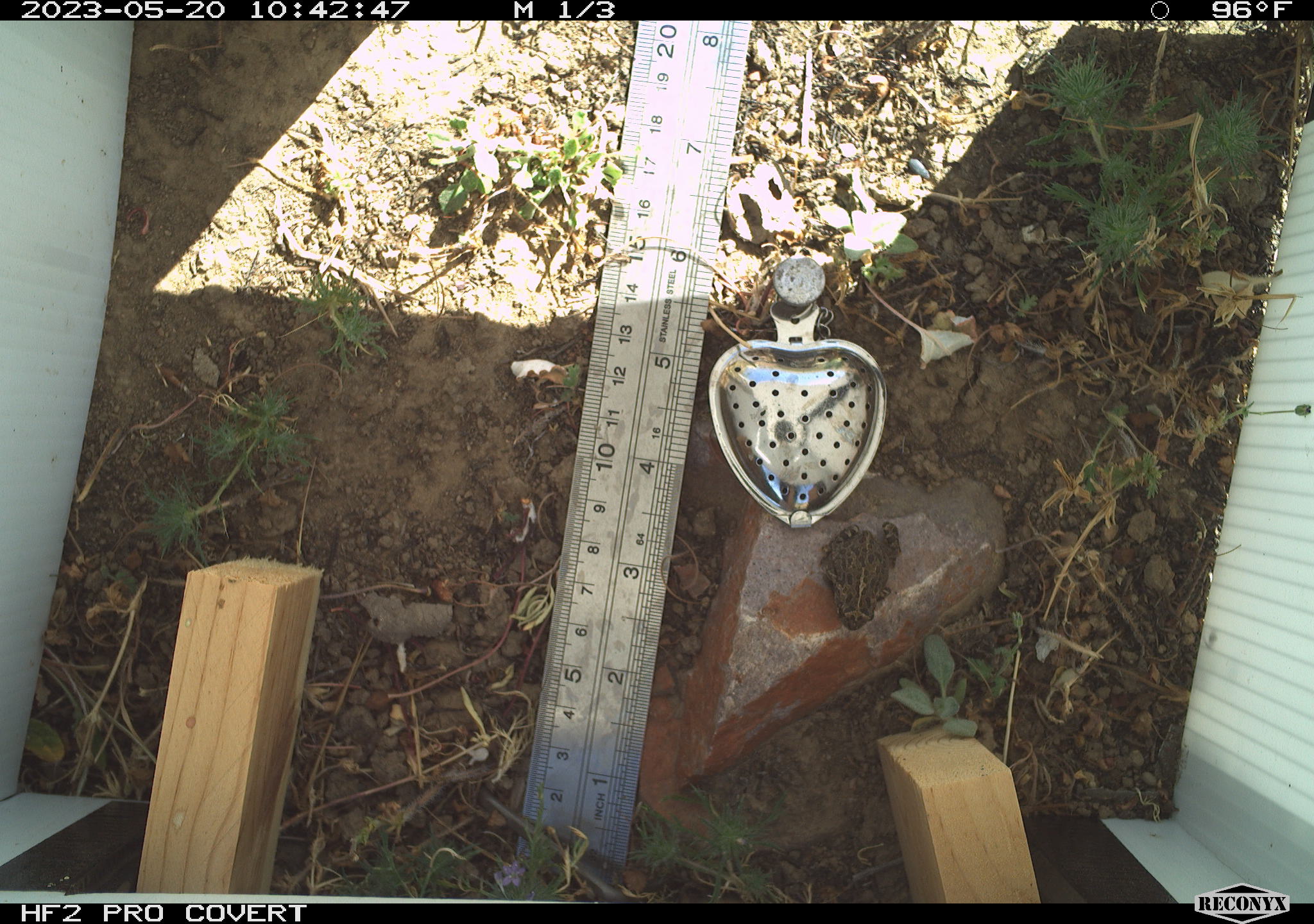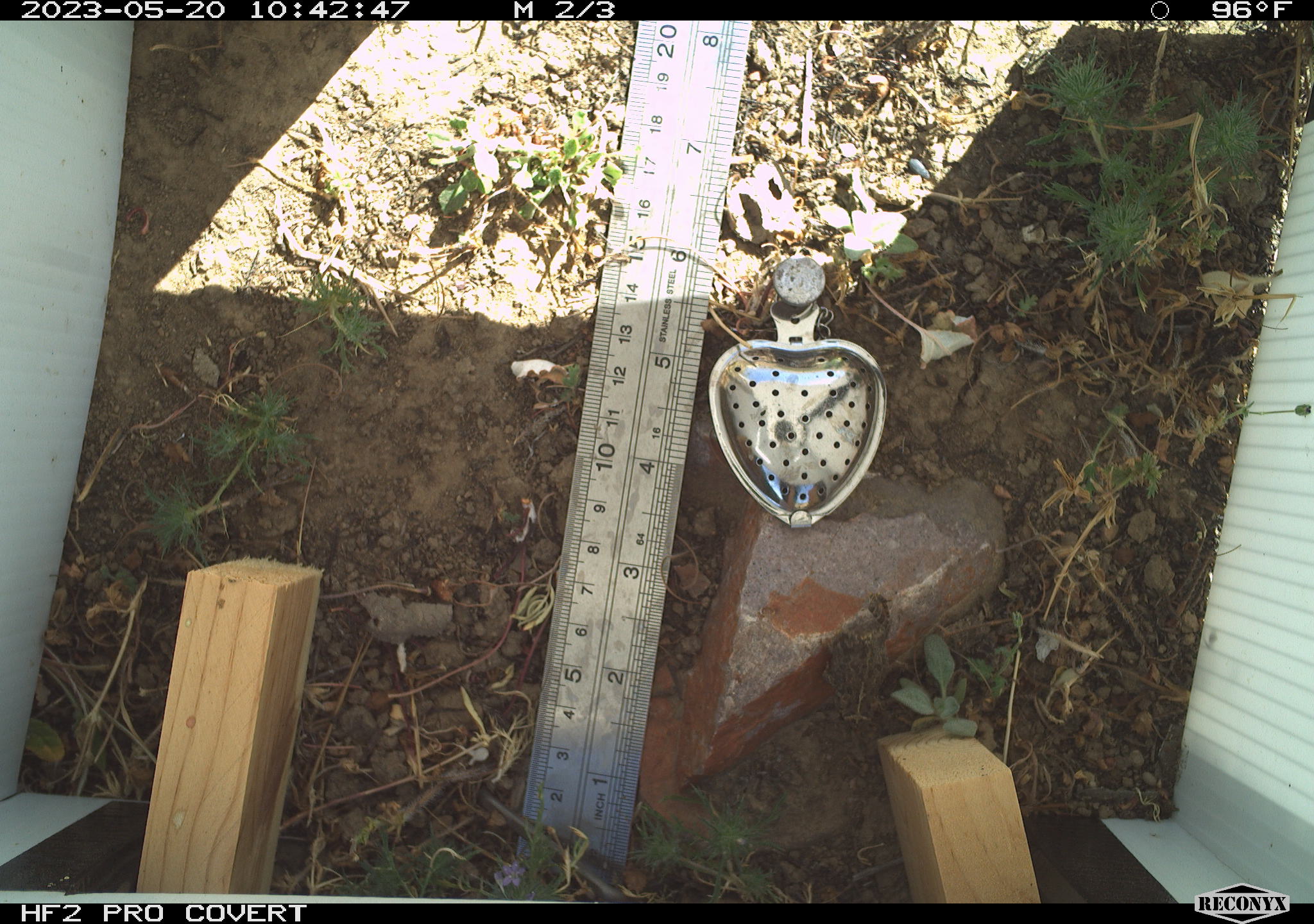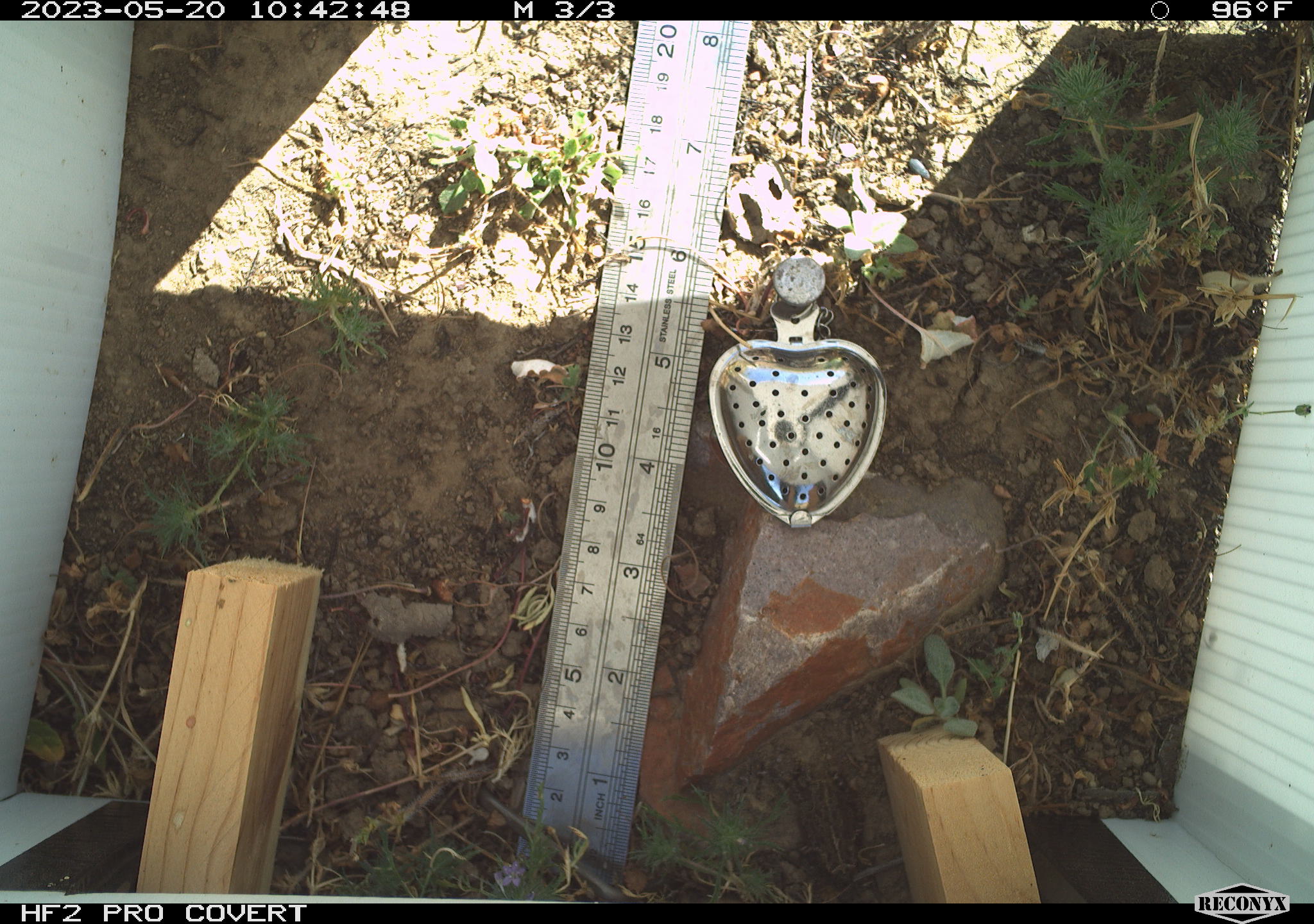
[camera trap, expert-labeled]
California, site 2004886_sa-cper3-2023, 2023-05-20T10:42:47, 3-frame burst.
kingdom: Animalia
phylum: Chordata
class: Amphibia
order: Anura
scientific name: Anura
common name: frogs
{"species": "frogs (Anura)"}